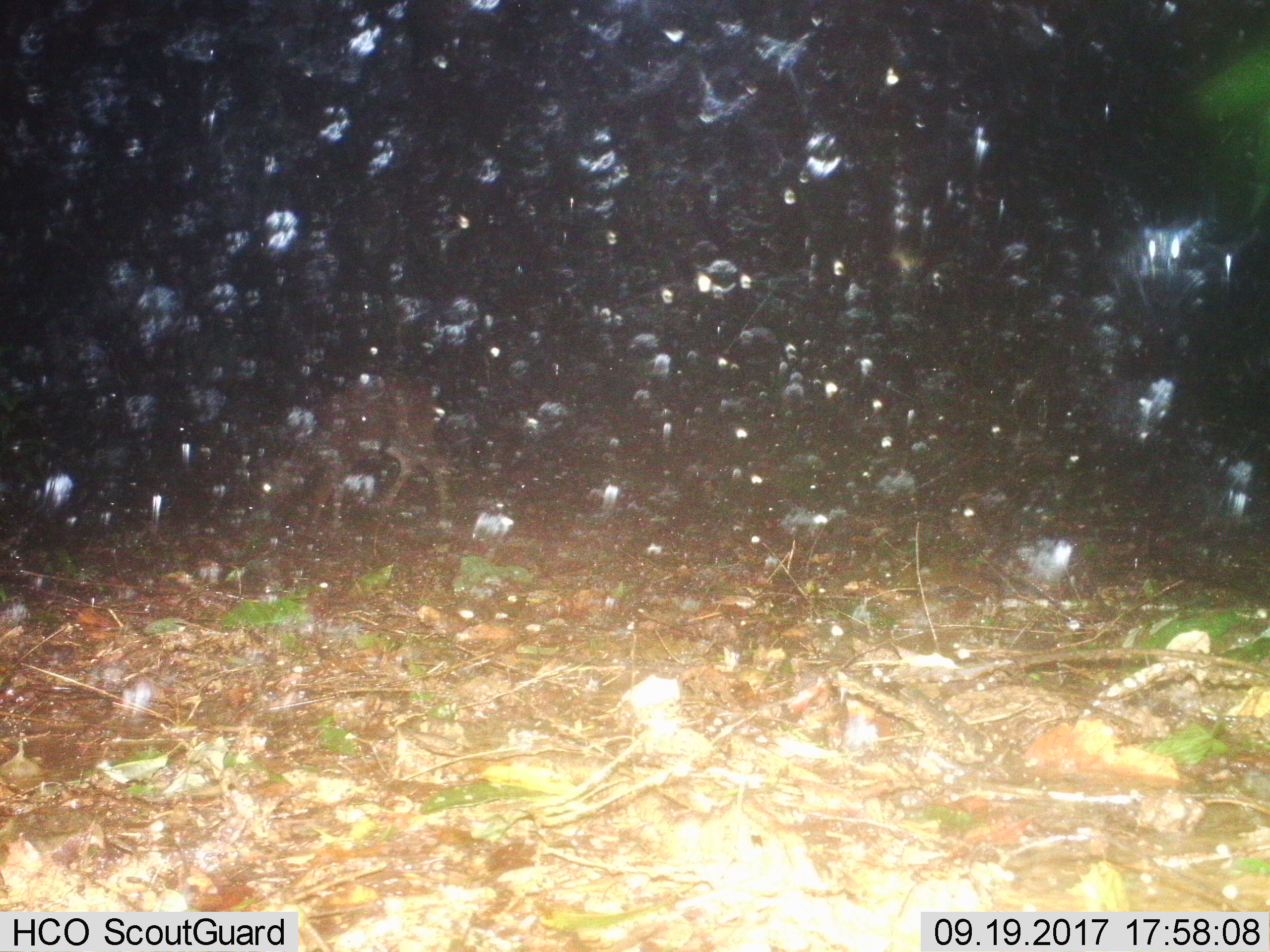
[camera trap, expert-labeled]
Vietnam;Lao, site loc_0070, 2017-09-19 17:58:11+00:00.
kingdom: Animalia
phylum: Chordata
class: Mammalia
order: Artiodactyla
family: Cervidae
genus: Rusa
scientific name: Rusa unicolor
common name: sambar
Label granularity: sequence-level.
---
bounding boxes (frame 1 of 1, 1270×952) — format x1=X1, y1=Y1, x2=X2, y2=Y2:
sambar: x1=247, y1=376, x2=448, y2=538